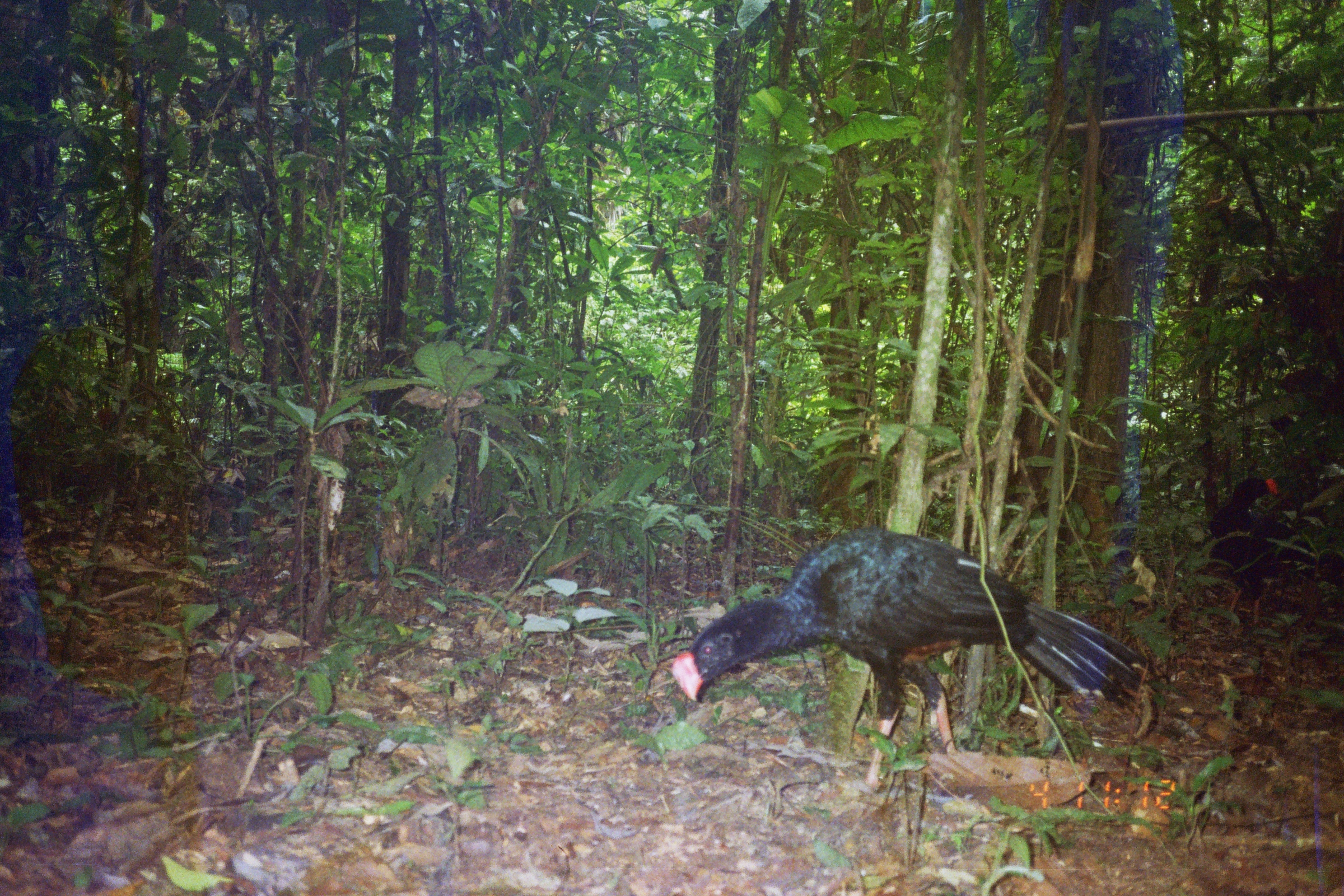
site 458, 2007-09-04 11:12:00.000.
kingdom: Animalia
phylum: Chordata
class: Aves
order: Galliformes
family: Cracidae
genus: Mitu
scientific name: Mitu tuberosum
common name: razor-billed curassow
Mitu tuberosum (razor-billed curassow).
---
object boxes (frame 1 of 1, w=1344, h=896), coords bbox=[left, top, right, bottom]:
mitu tuberosum: bbox=[667, 525, 1148, 792]; bbox=[1193, 474, 1343, 633]